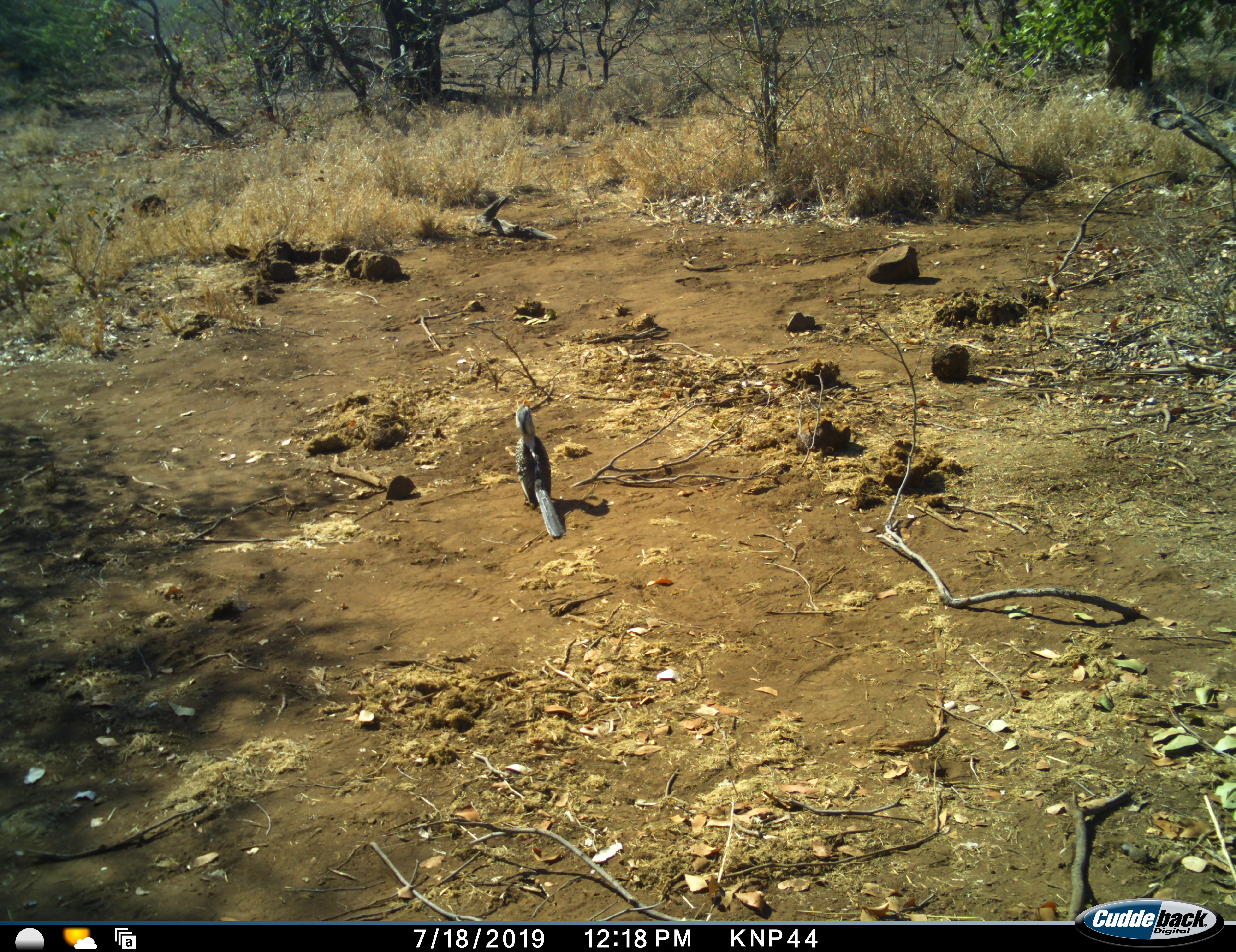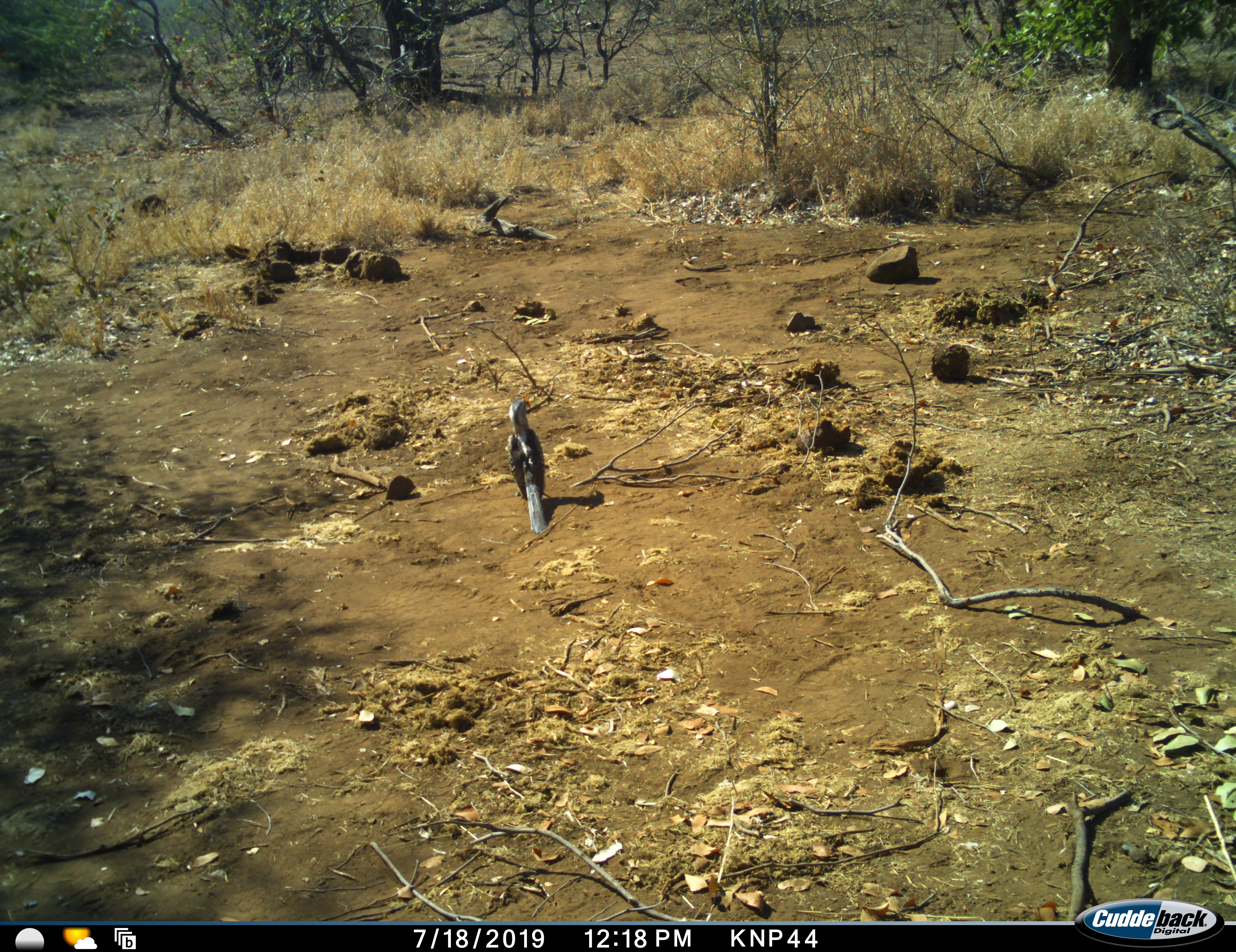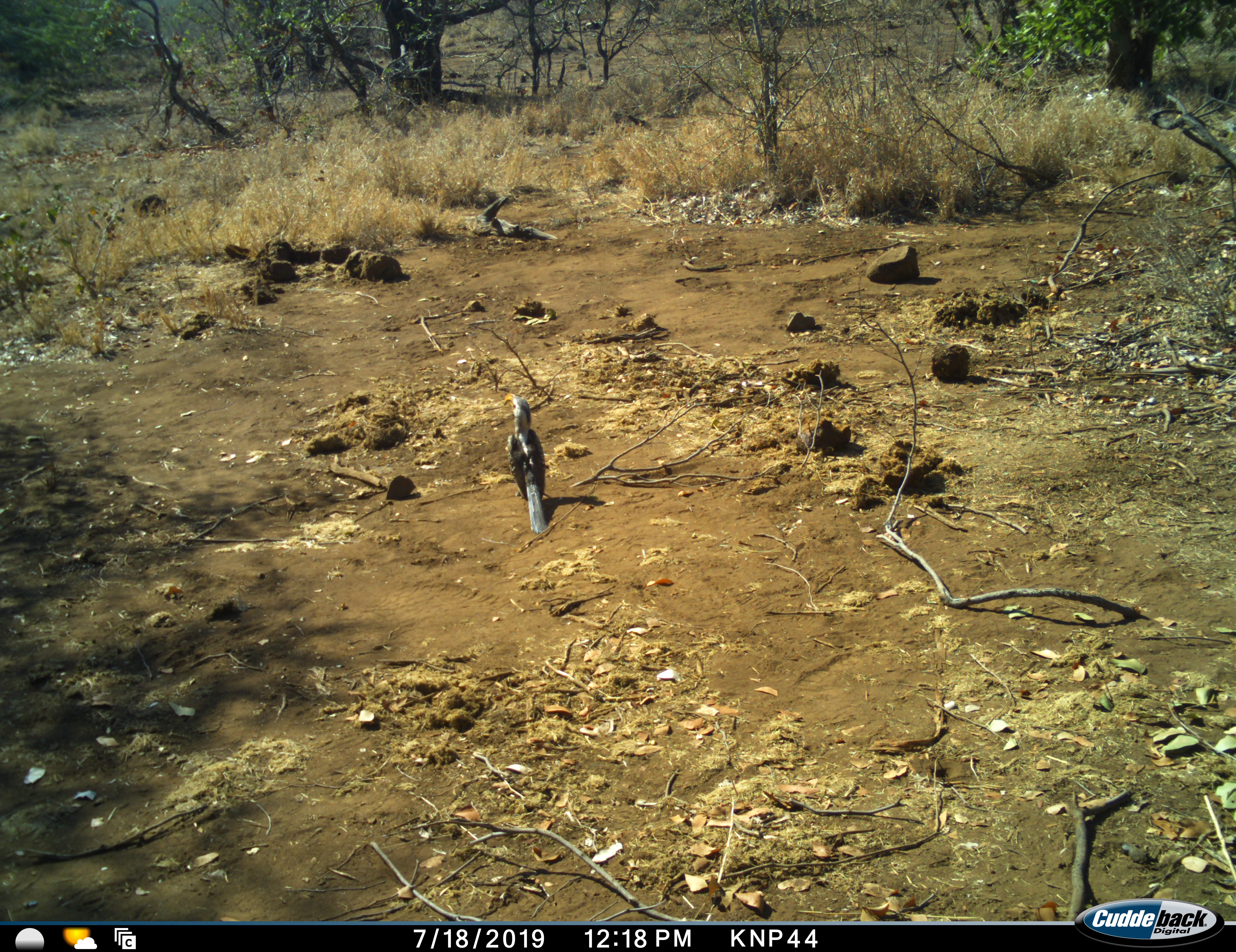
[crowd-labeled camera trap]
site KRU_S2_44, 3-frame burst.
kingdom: Animalia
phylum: Chordata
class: Aves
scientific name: Aves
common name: bird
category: birdother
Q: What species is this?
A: Birdother (bird) (Aves).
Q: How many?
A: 1.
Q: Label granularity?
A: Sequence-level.